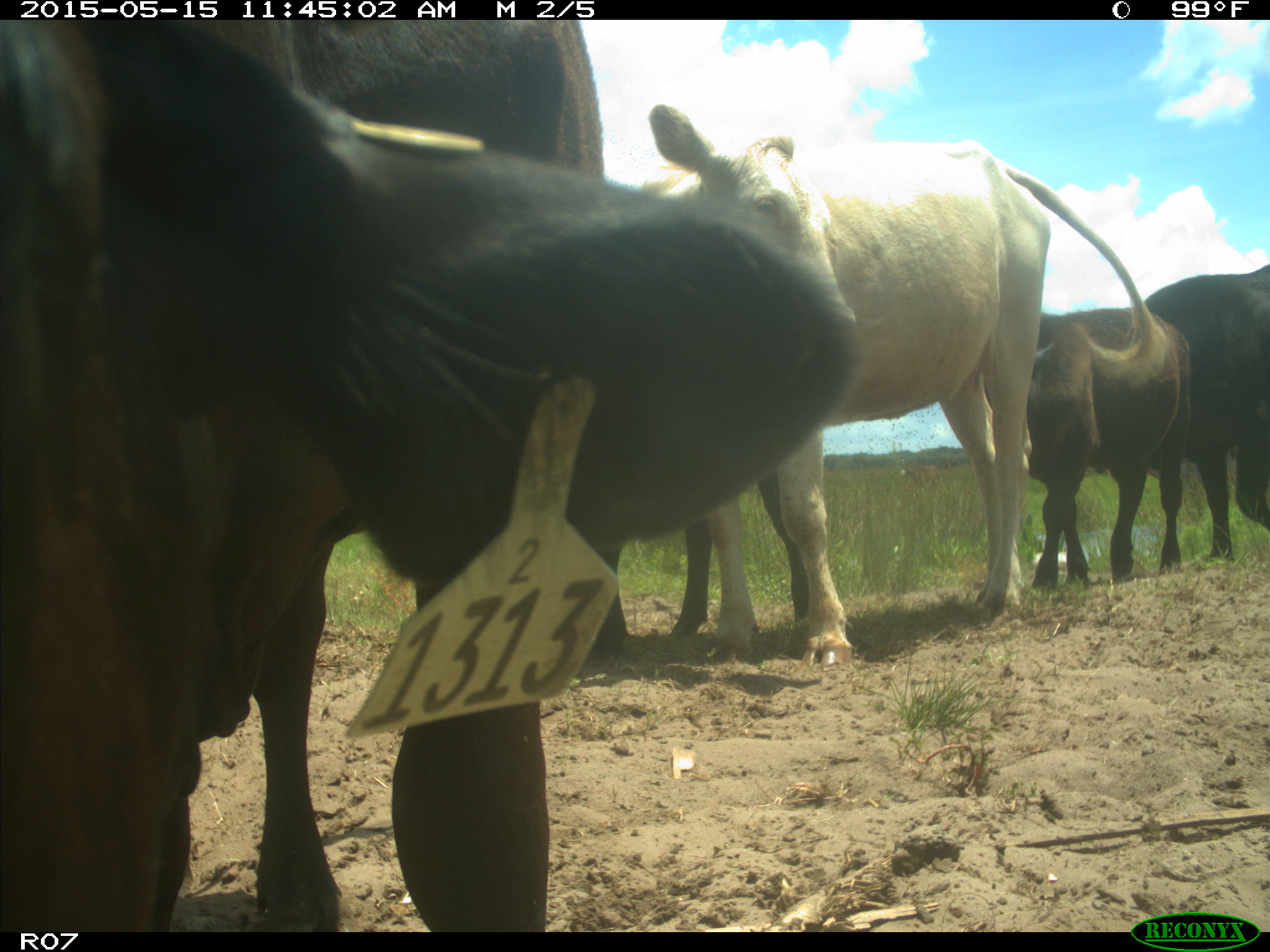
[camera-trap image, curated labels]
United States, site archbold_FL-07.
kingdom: Animalia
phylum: Chordata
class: Mammalia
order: Artiodactyla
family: Bovidae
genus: Bos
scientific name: Bos taurus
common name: domestic cow